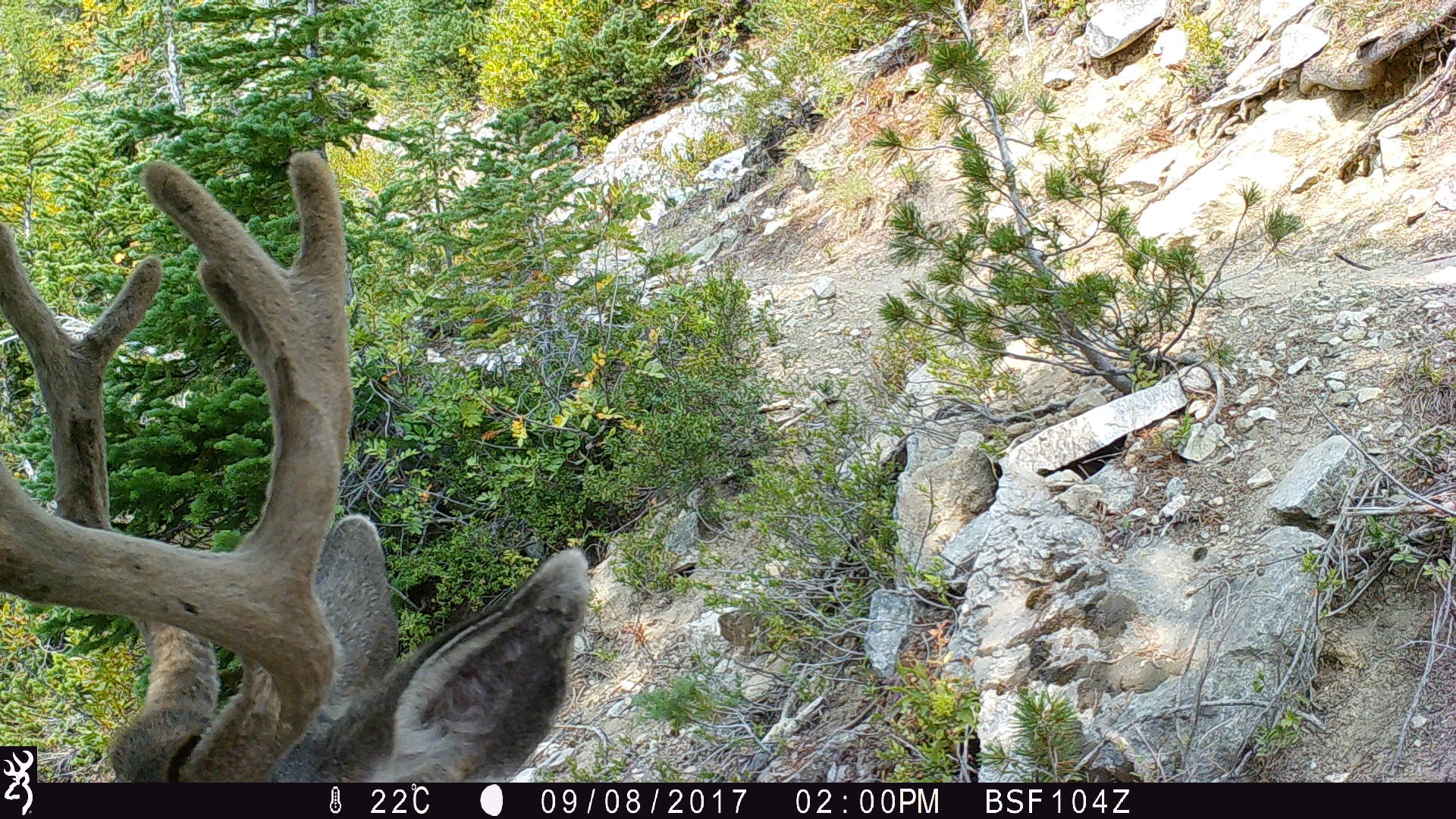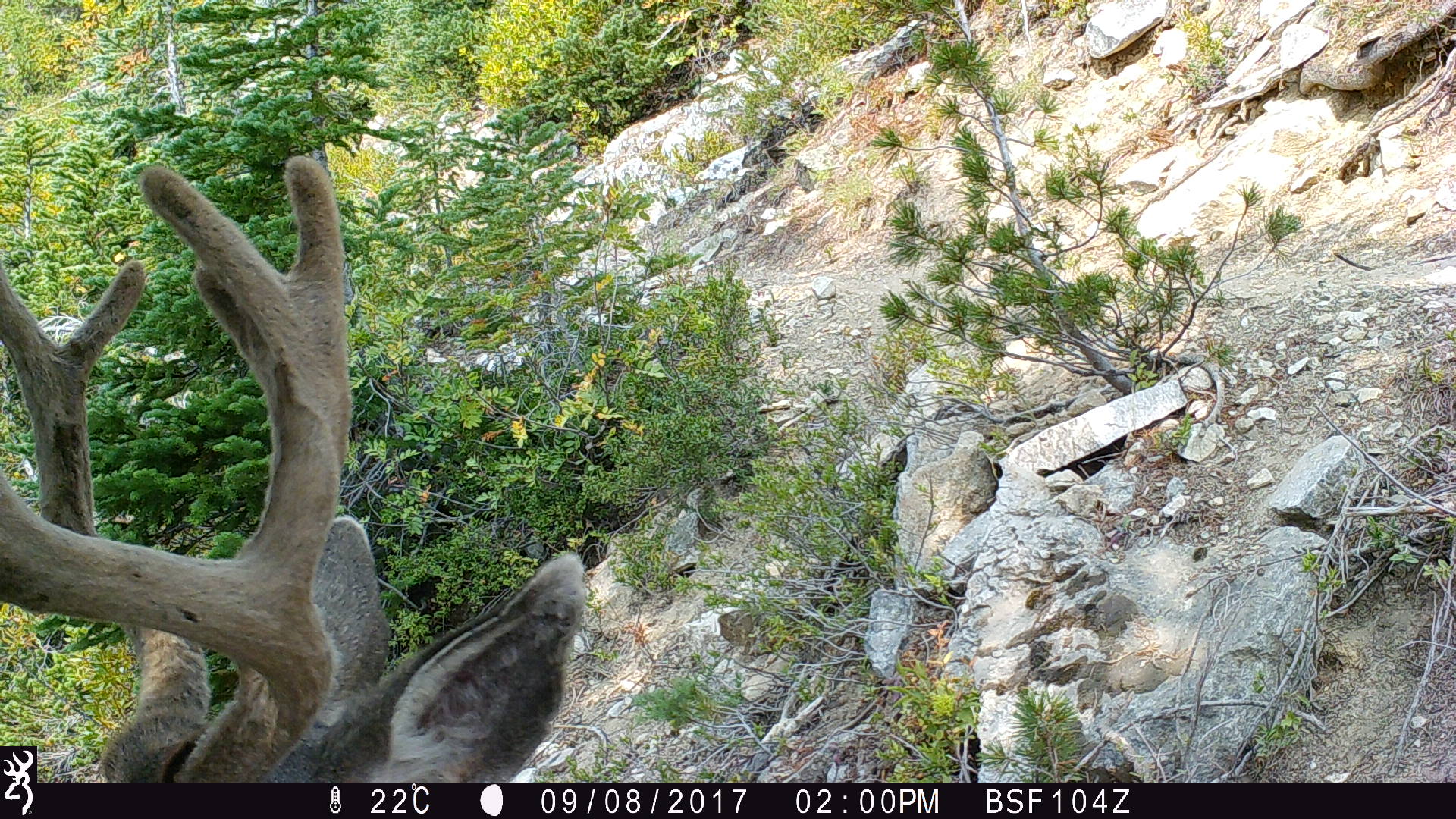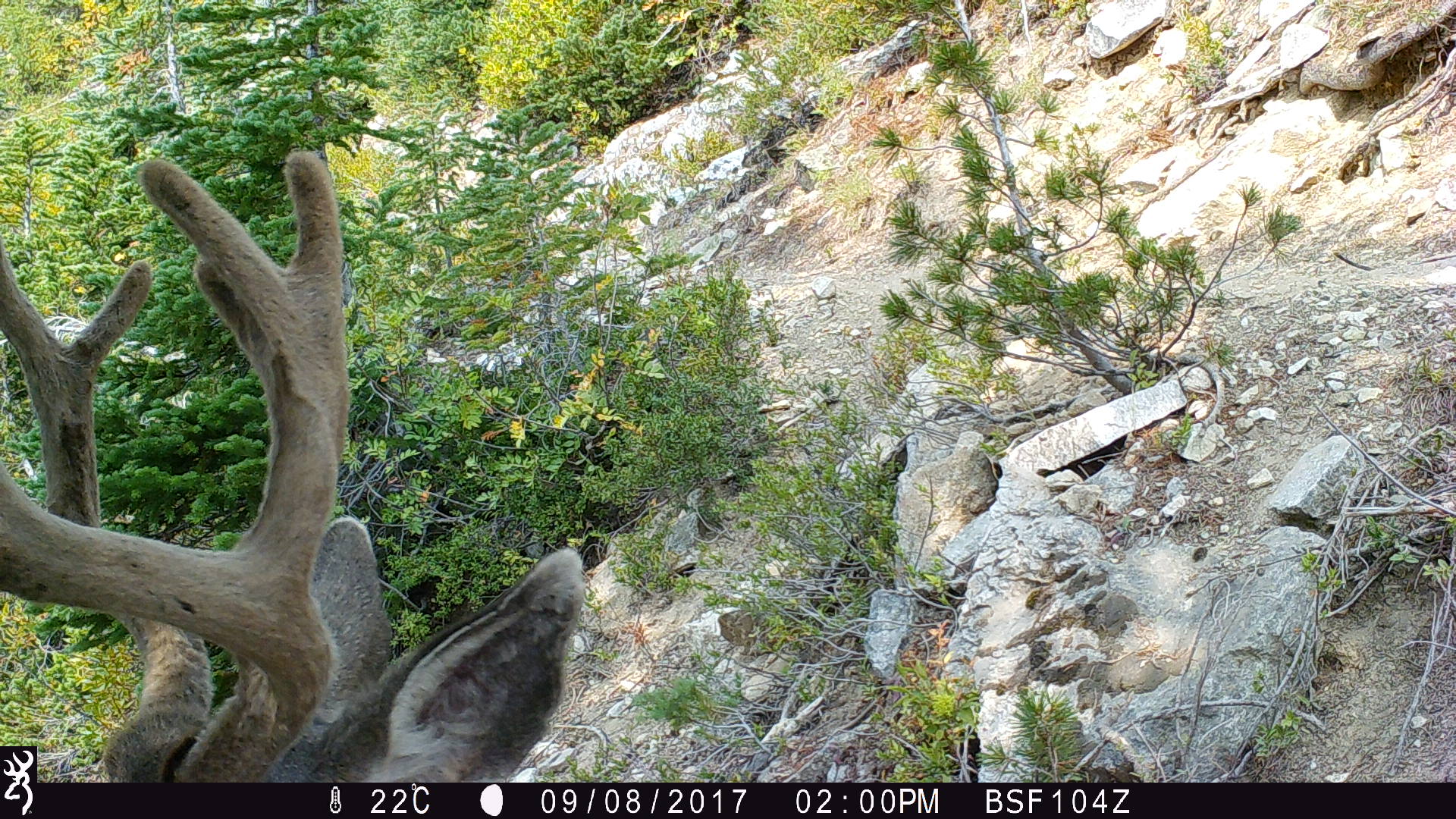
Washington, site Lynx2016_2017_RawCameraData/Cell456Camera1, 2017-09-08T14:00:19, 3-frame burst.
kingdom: Animalia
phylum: Chordata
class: Mammalia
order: Artiodactyla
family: Cervidae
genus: Odocoileus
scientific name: Odocoileus hemionus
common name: mule deer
Odocoileus hemionus (mule deer). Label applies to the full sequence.